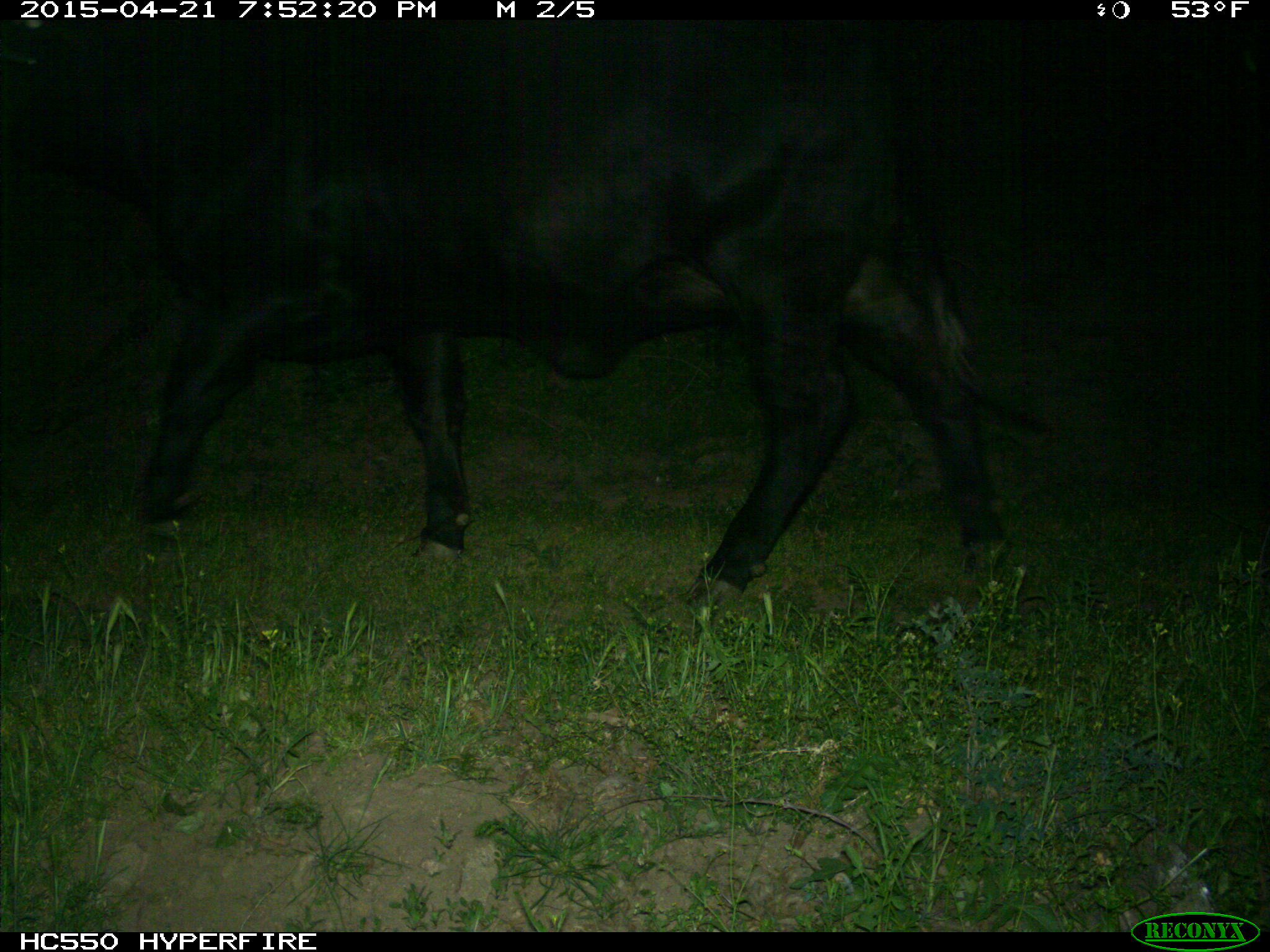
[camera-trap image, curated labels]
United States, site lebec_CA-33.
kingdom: Animalia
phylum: Chordata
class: Mammalia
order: Artiodactyla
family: Bovidae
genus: Bos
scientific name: Bos taurus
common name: domestic cow